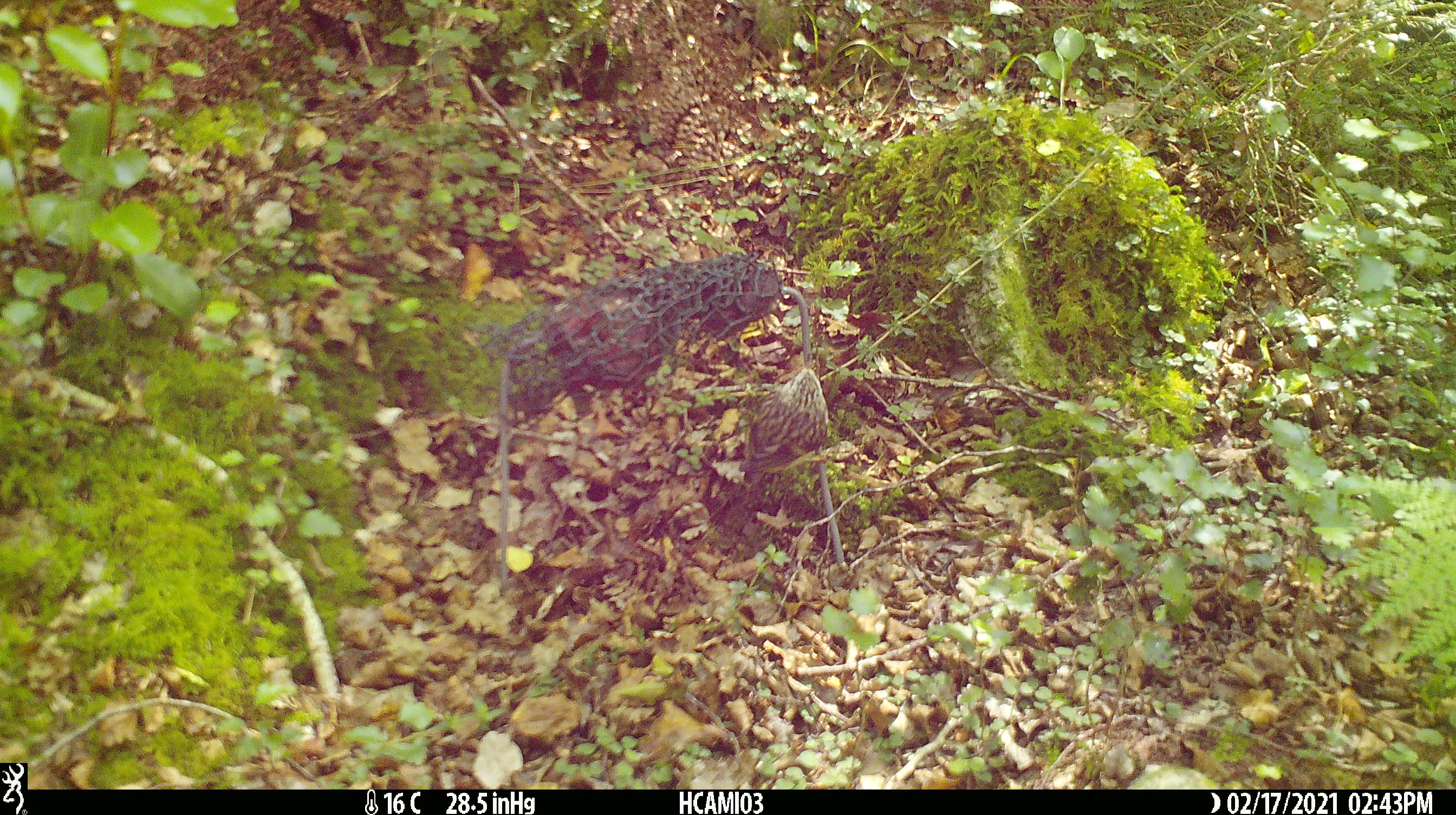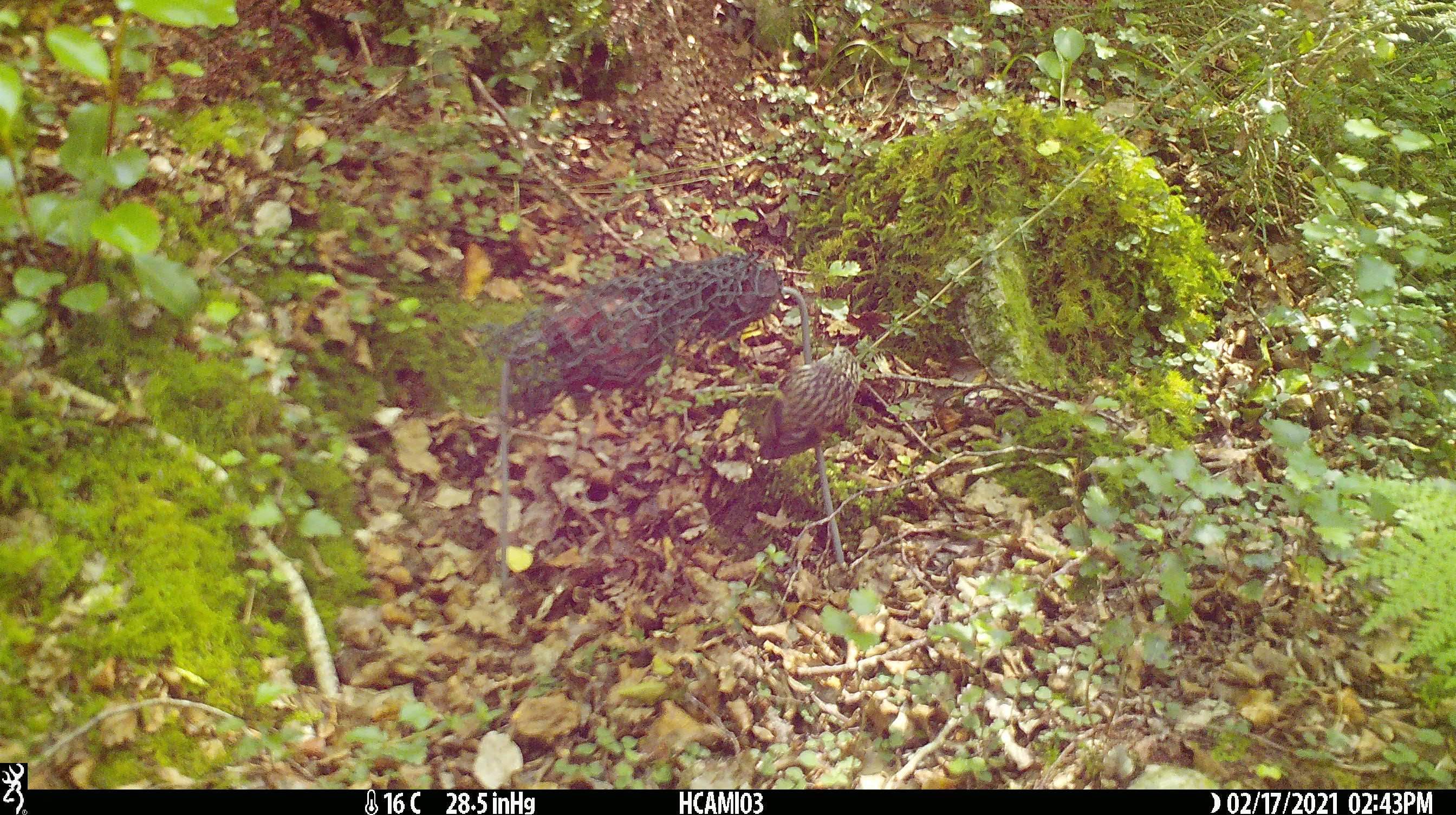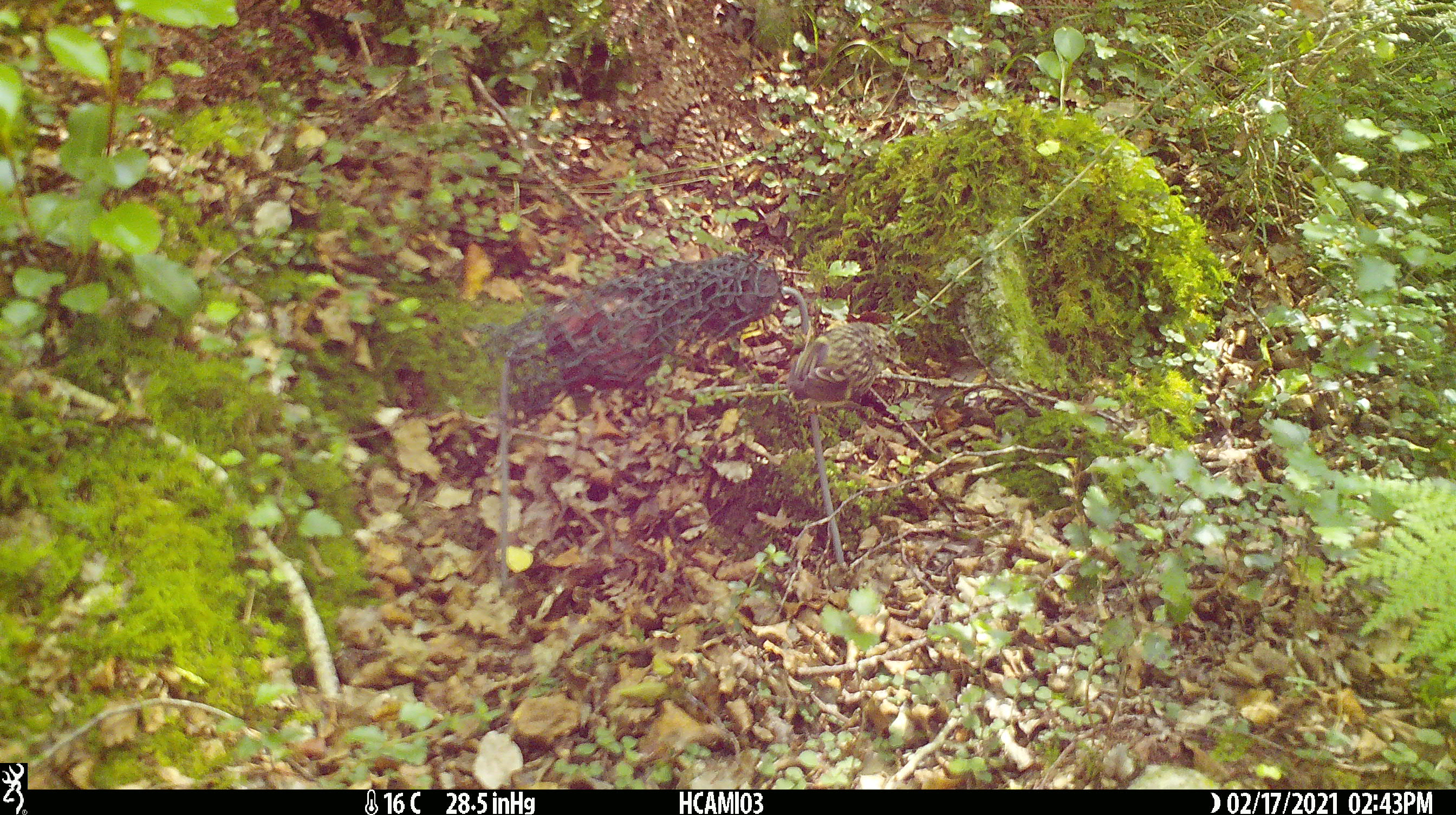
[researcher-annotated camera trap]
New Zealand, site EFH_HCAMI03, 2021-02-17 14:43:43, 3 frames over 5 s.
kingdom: Animalia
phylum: Chordata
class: Aves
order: Passeriformes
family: Acanthisittidae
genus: Acanthisitta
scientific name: Acanthisitta chloris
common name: rifleman